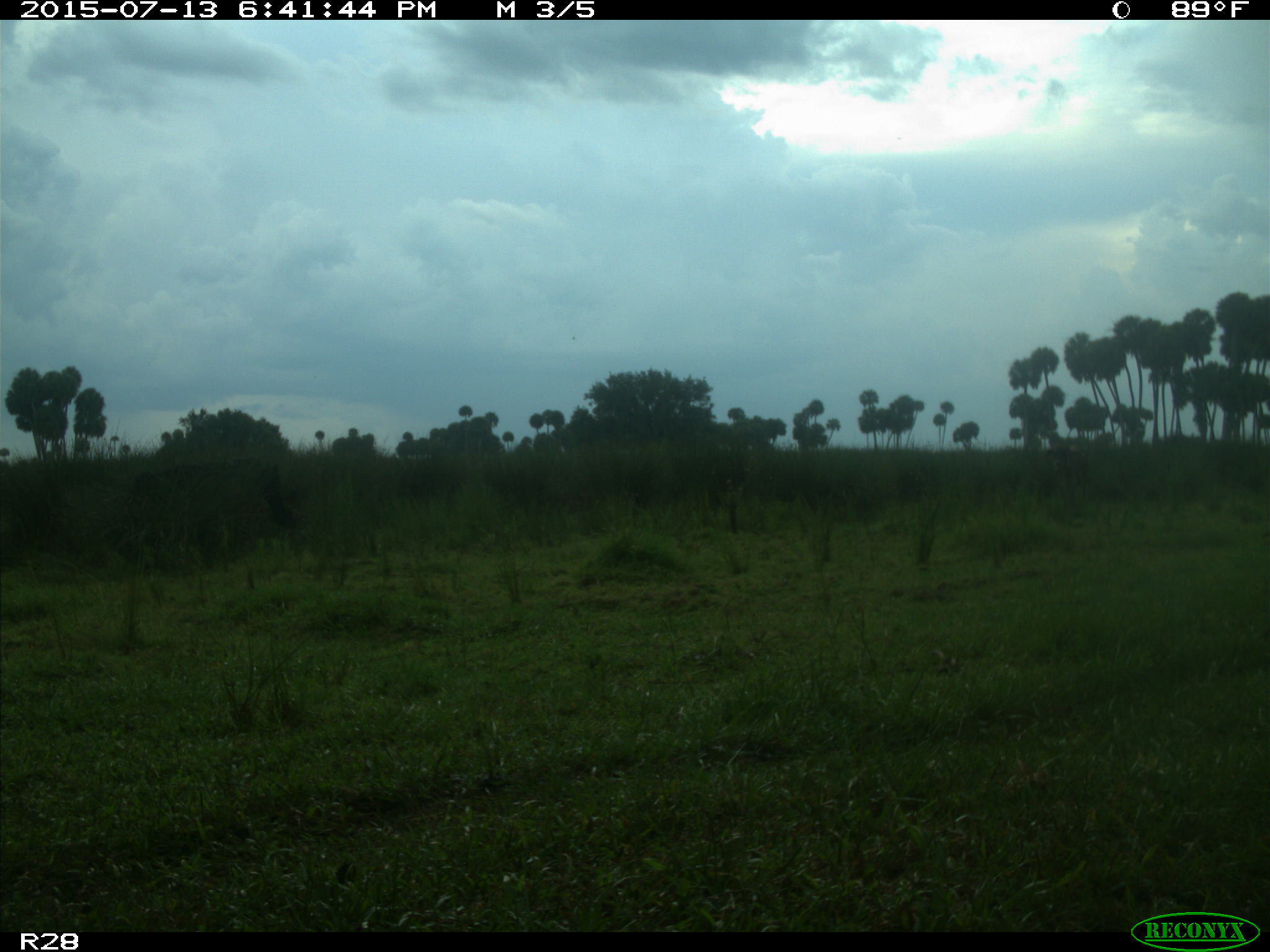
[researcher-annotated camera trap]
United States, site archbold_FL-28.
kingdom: Animalia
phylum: Chordata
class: Mammalia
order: Artiodactyla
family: Bovidae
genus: Bos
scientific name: Bos taurus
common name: domestic cow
Bos taurus (domestic cow).